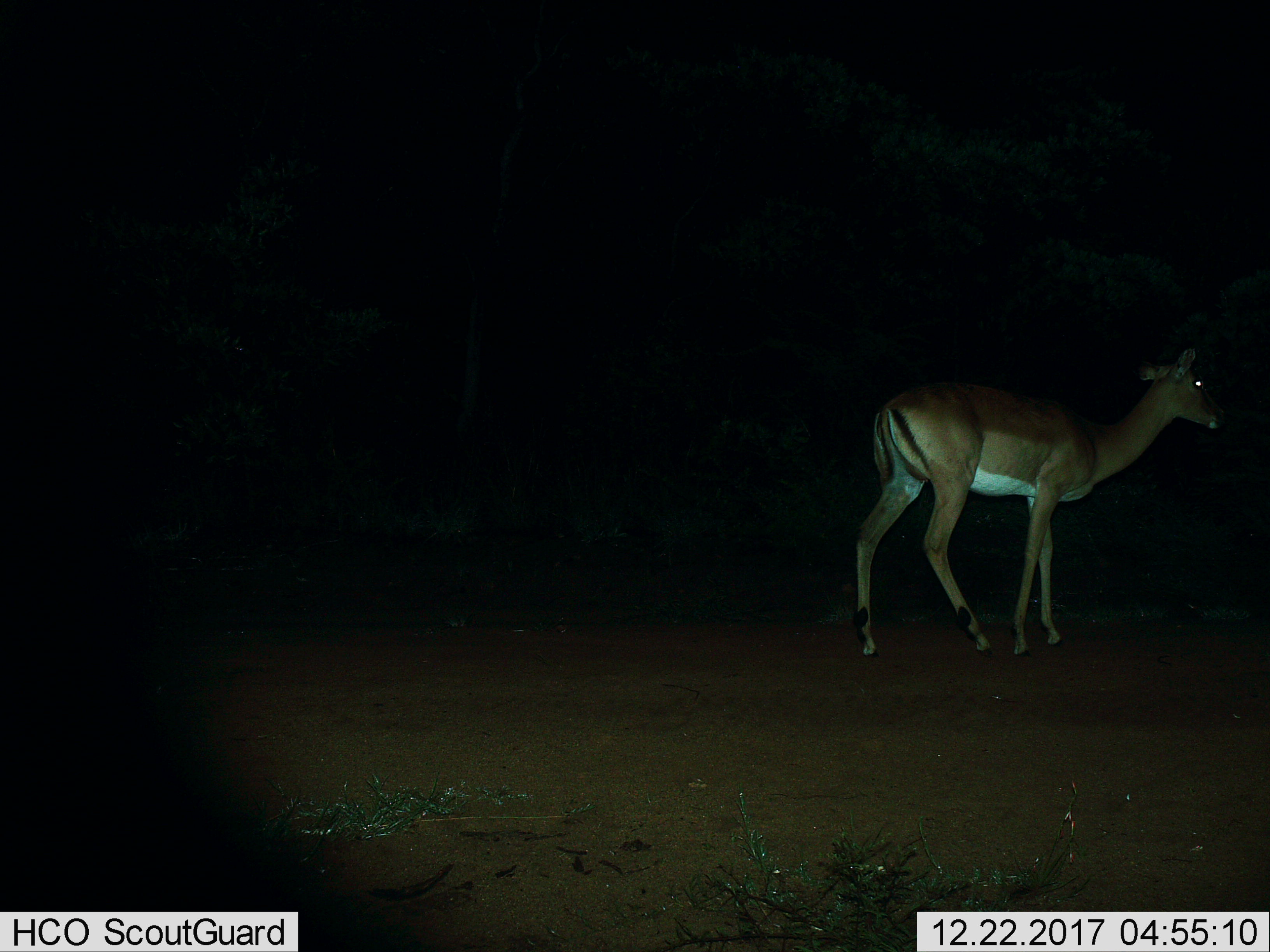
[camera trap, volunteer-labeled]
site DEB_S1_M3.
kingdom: Animalia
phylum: Chordata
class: Mammalia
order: Artiodactyla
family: Bovidae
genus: Aepyceros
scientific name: Aepyceros melampus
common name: impala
Impala (Aepyceros melampus), count 1. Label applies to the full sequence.